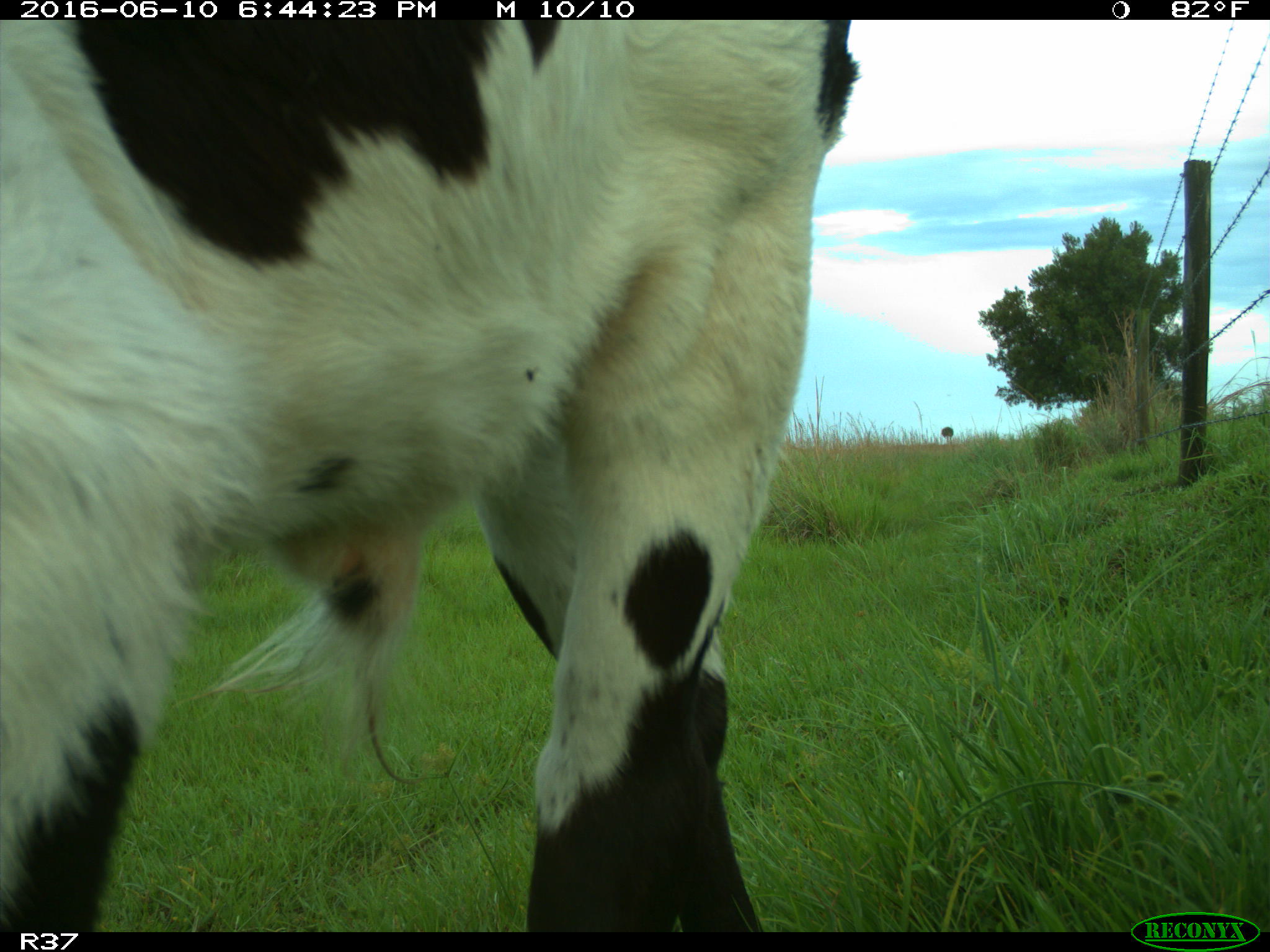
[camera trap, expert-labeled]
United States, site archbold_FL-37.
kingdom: Animalia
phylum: Chordata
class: Mammalia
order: Artiodactyla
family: Bovidae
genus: Bos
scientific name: Bos taurus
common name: domestic cow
Bos taurus (domestic cow).